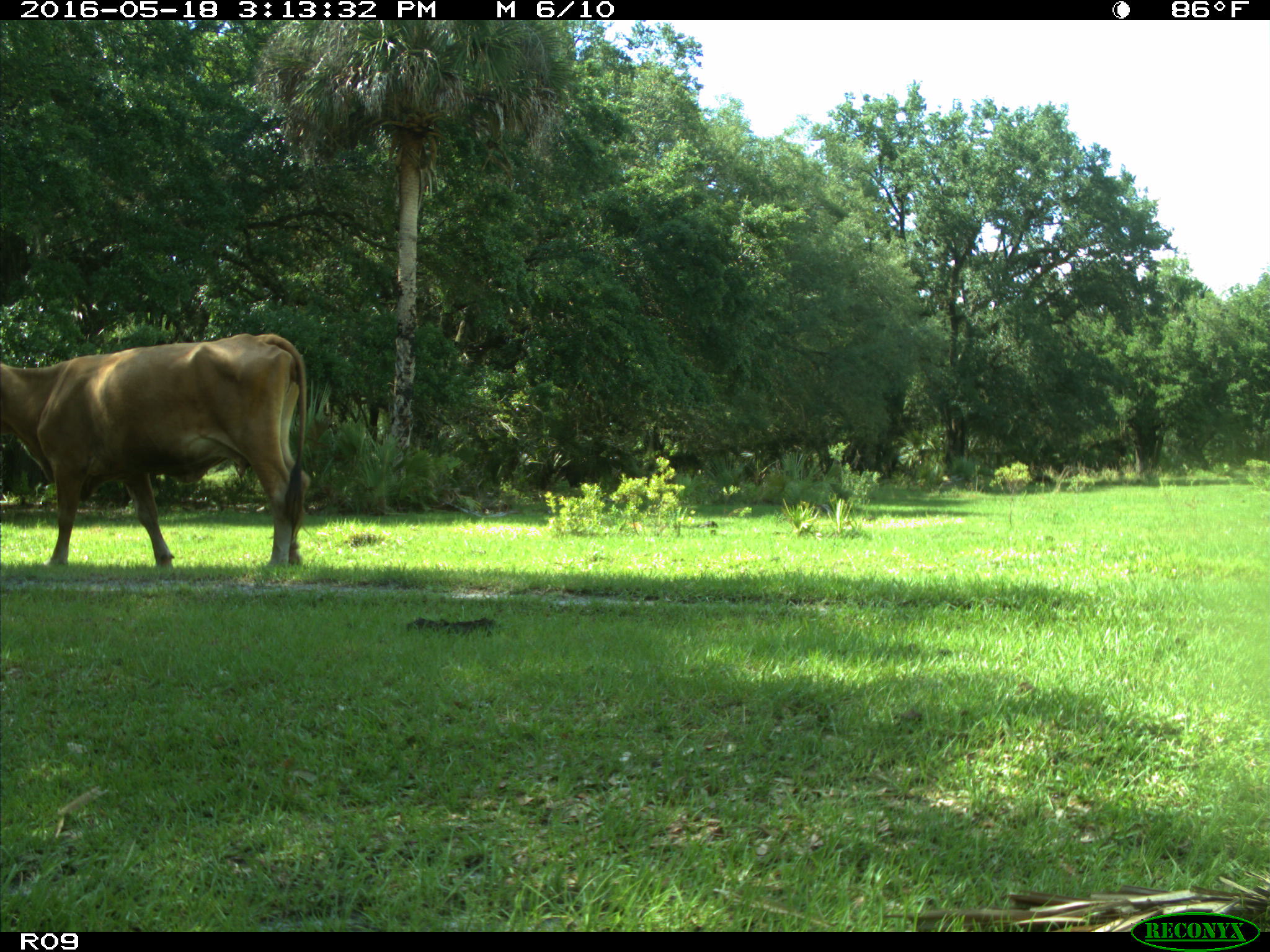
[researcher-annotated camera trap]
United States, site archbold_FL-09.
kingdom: Animalia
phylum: Chordata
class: Mammalia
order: Artiodactyla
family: Bovidae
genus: Bos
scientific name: Bos taurus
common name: domestic cow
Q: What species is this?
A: Bos taurus (domestic cow).